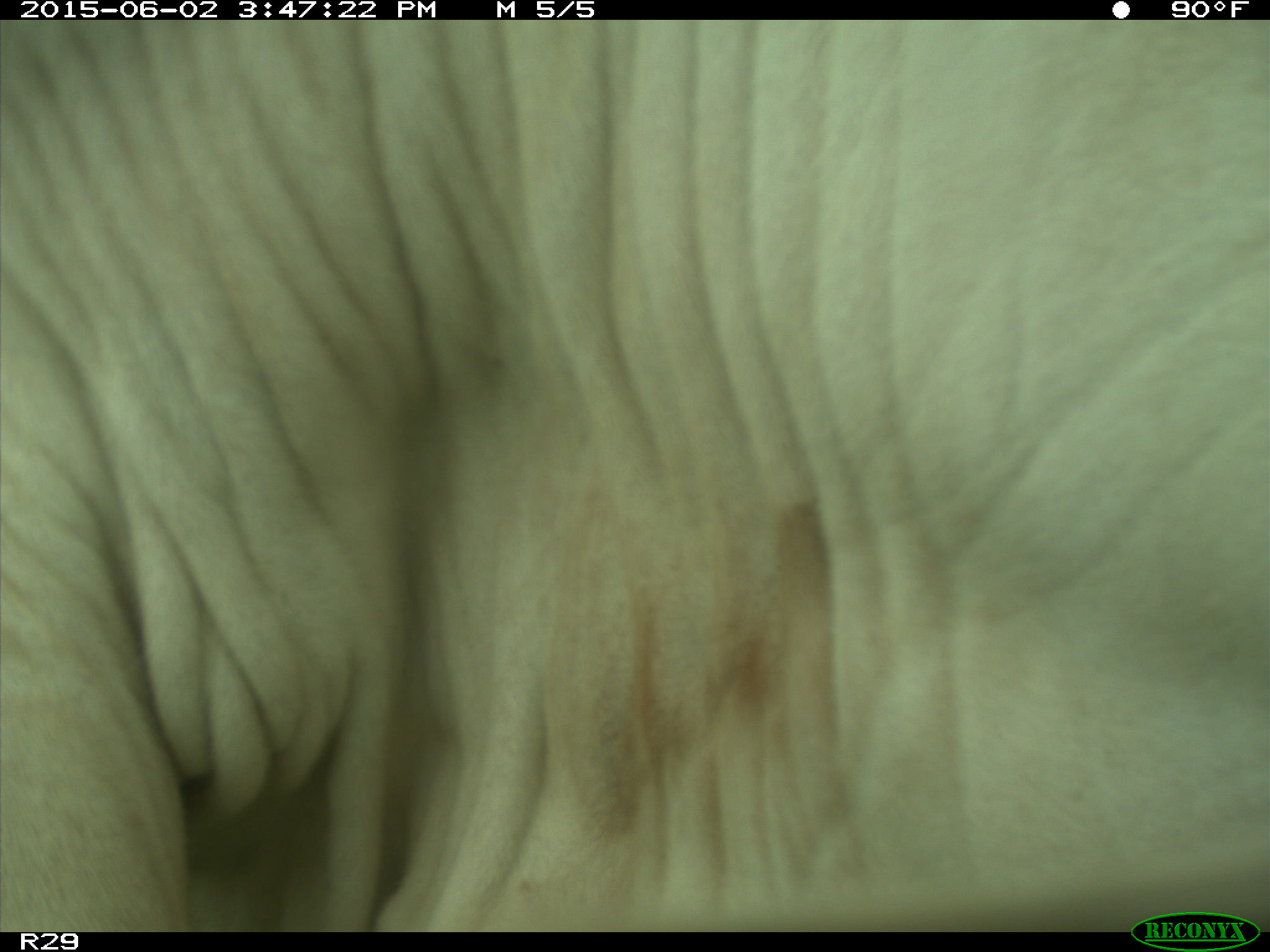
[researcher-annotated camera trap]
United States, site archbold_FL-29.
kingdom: Animalia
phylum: Chordata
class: Mammalia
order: Artiodactyla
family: Bovidae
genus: Bos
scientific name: Bos taurus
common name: domestic cow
Bos taurus (domestic cow).